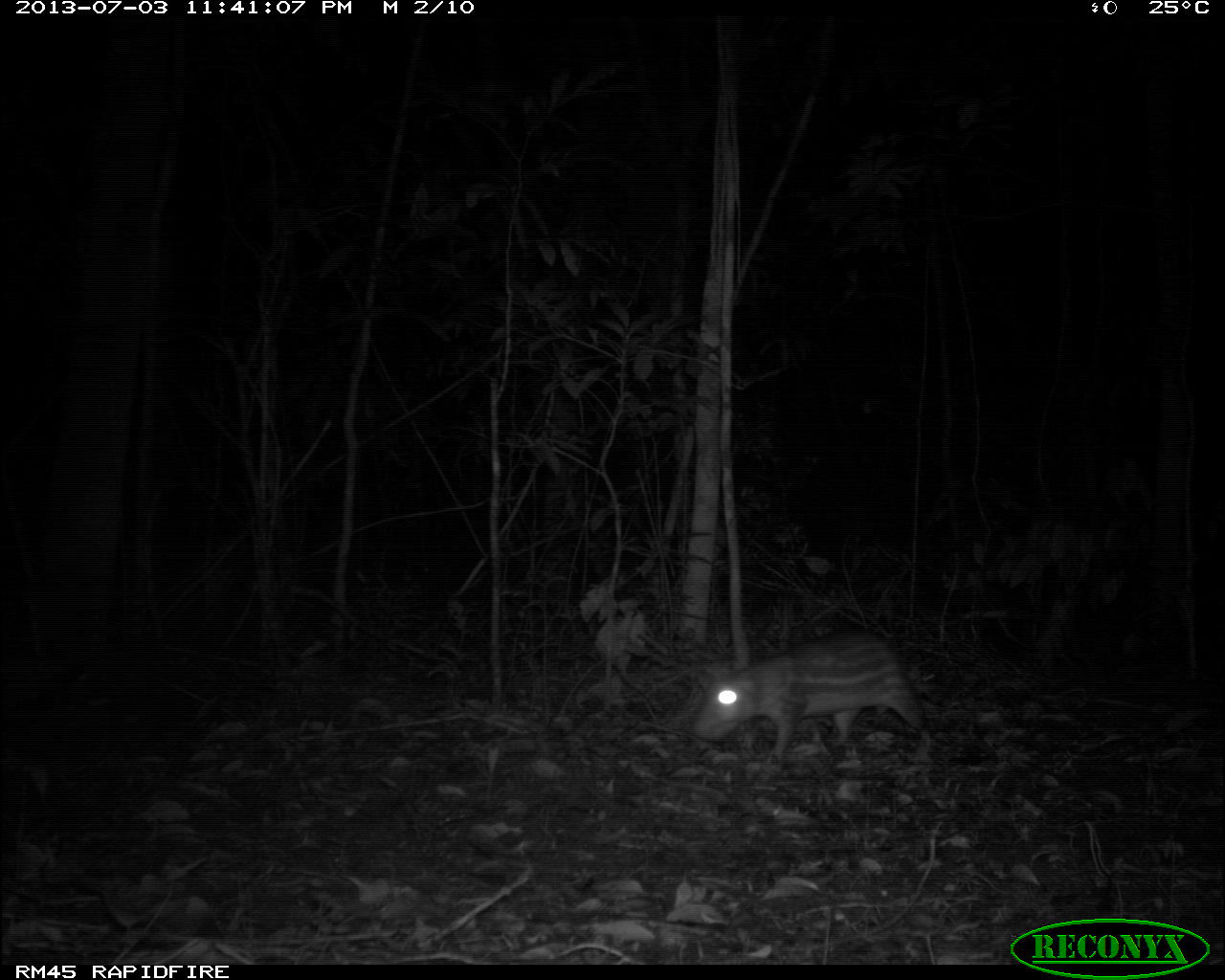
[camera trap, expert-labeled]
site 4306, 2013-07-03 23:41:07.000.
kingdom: Animalia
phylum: Chordata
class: Mammalia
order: Rodentia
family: Cuniculidae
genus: Cuniculus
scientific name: Cuniculus paca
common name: lowland paca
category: agouti paca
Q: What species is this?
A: Agouti paca (lowland paca) (Cuniculus paca).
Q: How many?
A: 1.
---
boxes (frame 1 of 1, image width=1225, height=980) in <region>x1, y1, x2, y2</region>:
agouti paca: <region>692, 630, 931, 767</region>